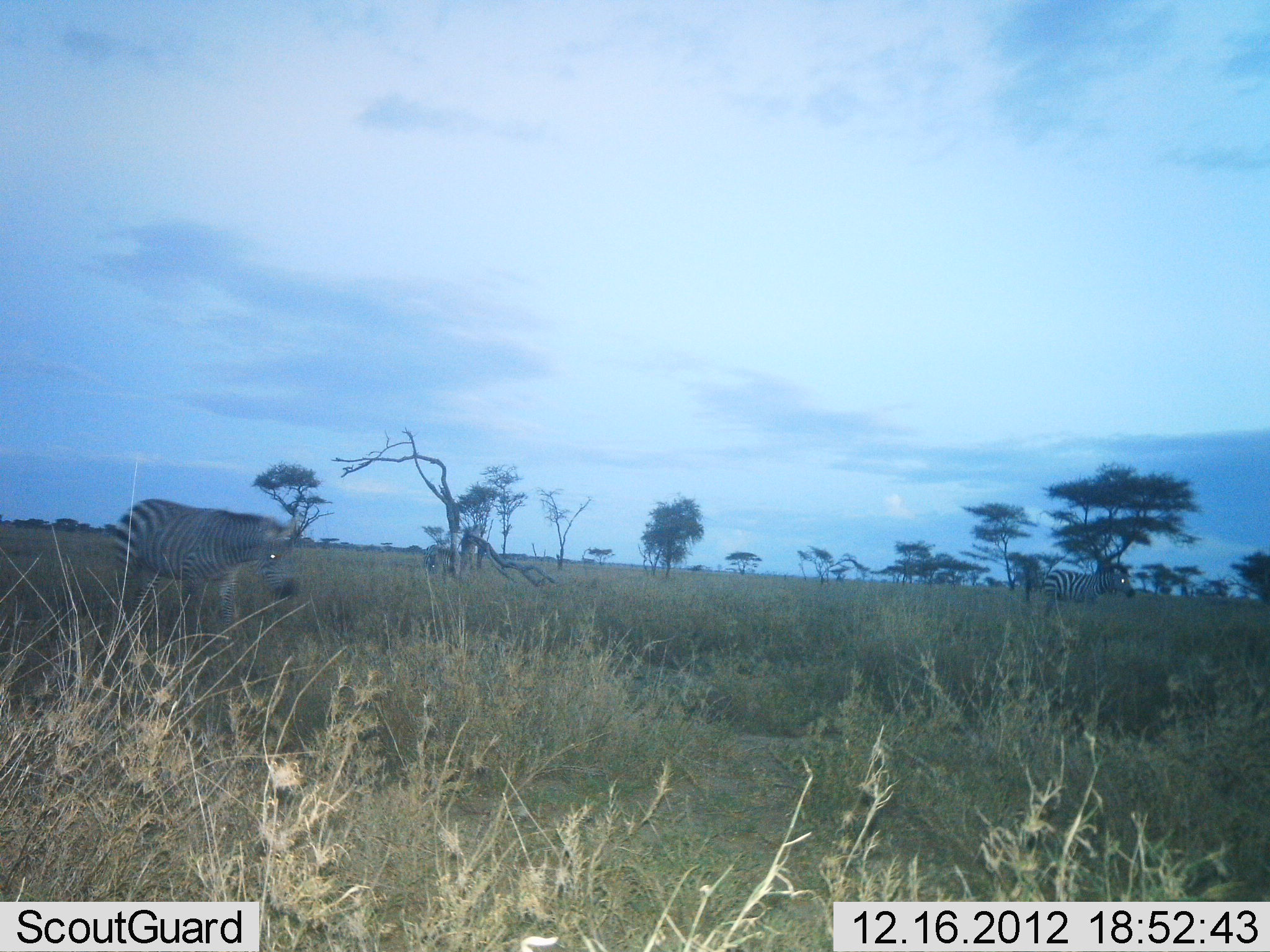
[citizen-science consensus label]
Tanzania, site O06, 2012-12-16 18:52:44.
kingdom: Animalia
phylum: Chordata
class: Mammalia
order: Perissodactyla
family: Equidae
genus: Equus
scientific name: Equus quagga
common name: plains zebra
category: zebra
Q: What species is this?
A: Zebra (plains zebra) (Equus quagga).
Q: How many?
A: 2.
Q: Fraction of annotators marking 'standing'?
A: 90%.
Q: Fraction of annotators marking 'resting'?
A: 10%.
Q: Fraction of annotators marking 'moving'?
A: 10%.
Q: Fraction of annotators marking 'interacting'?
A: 0%.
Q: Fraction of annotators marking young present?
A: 0%.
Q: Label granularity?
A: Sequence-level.